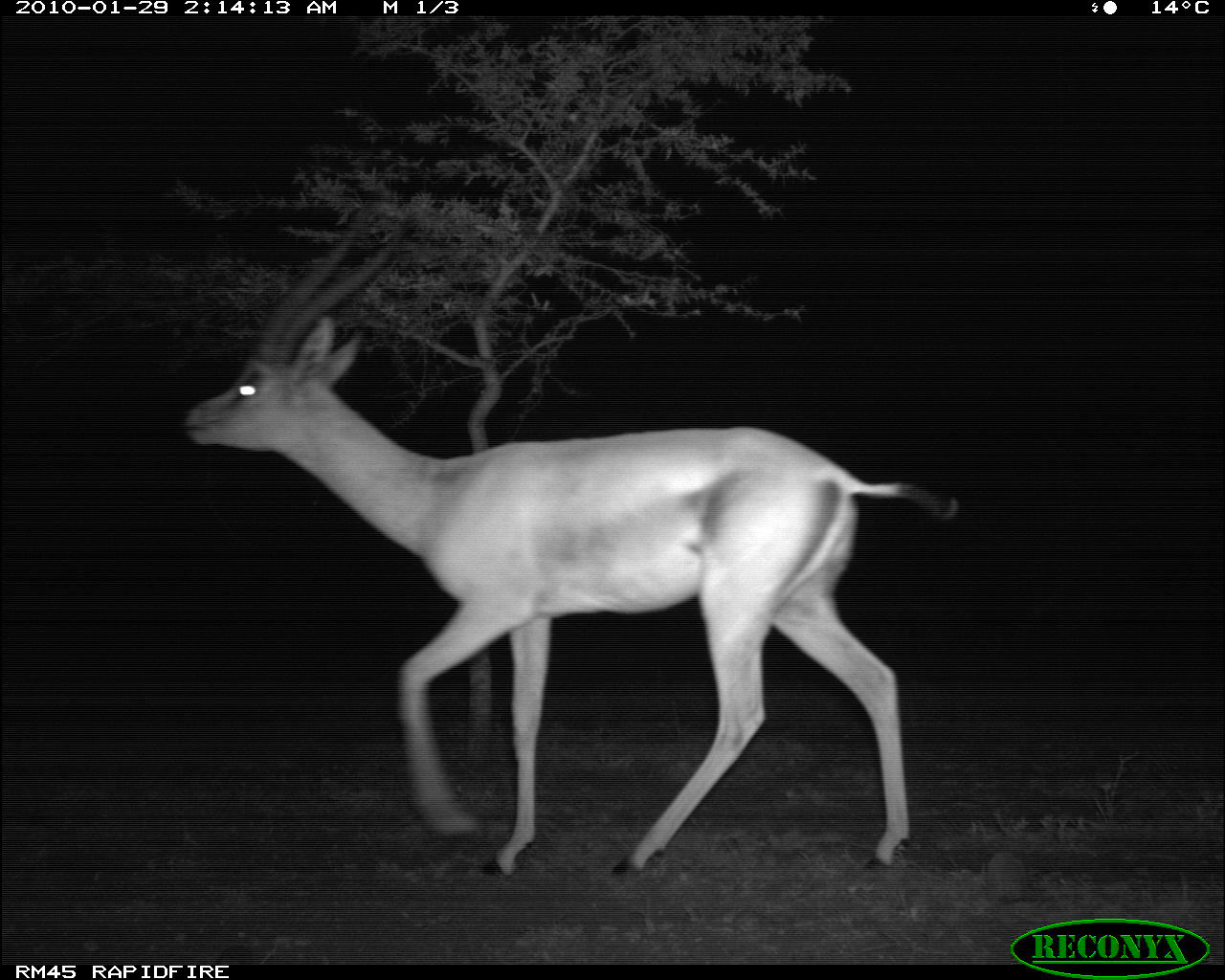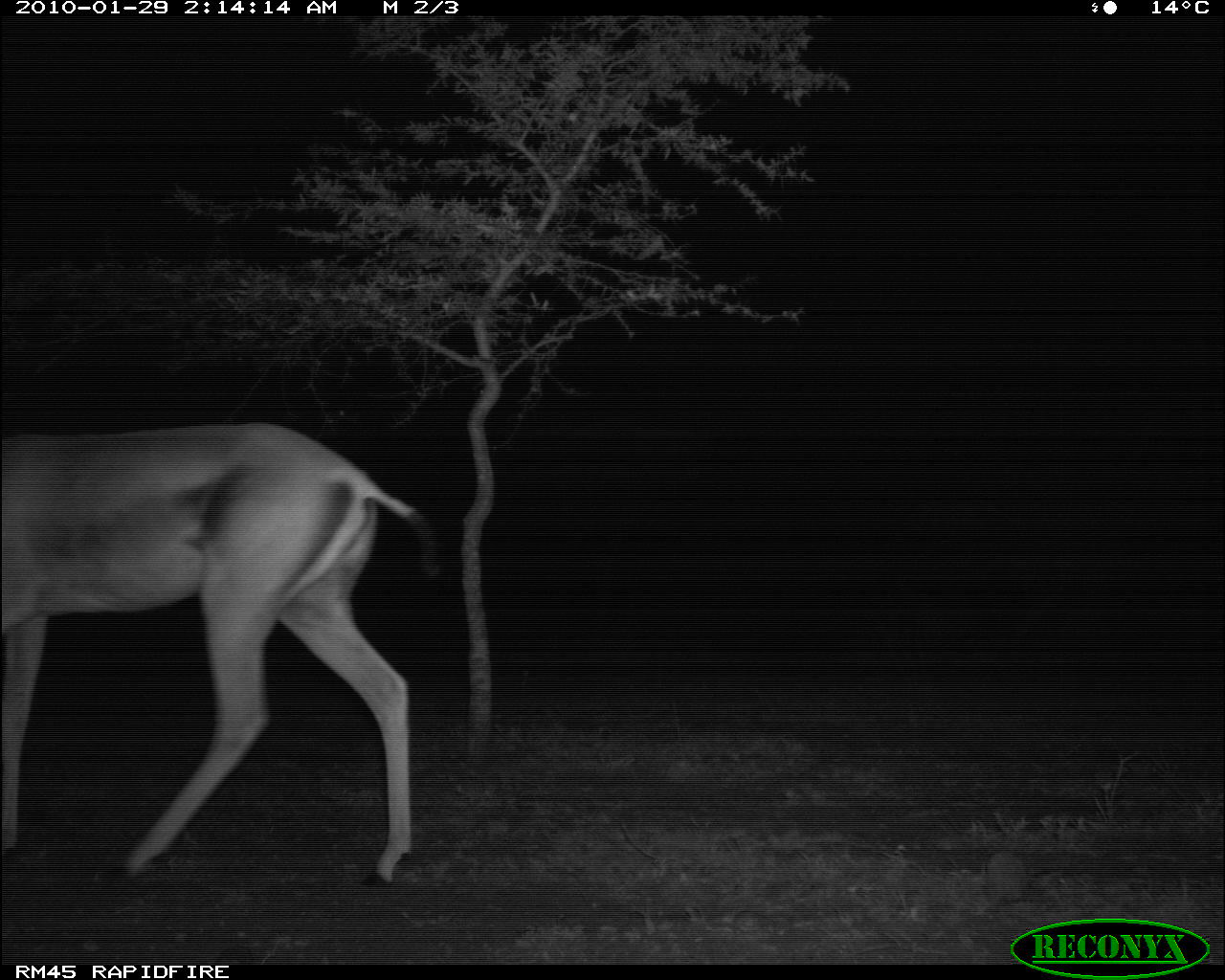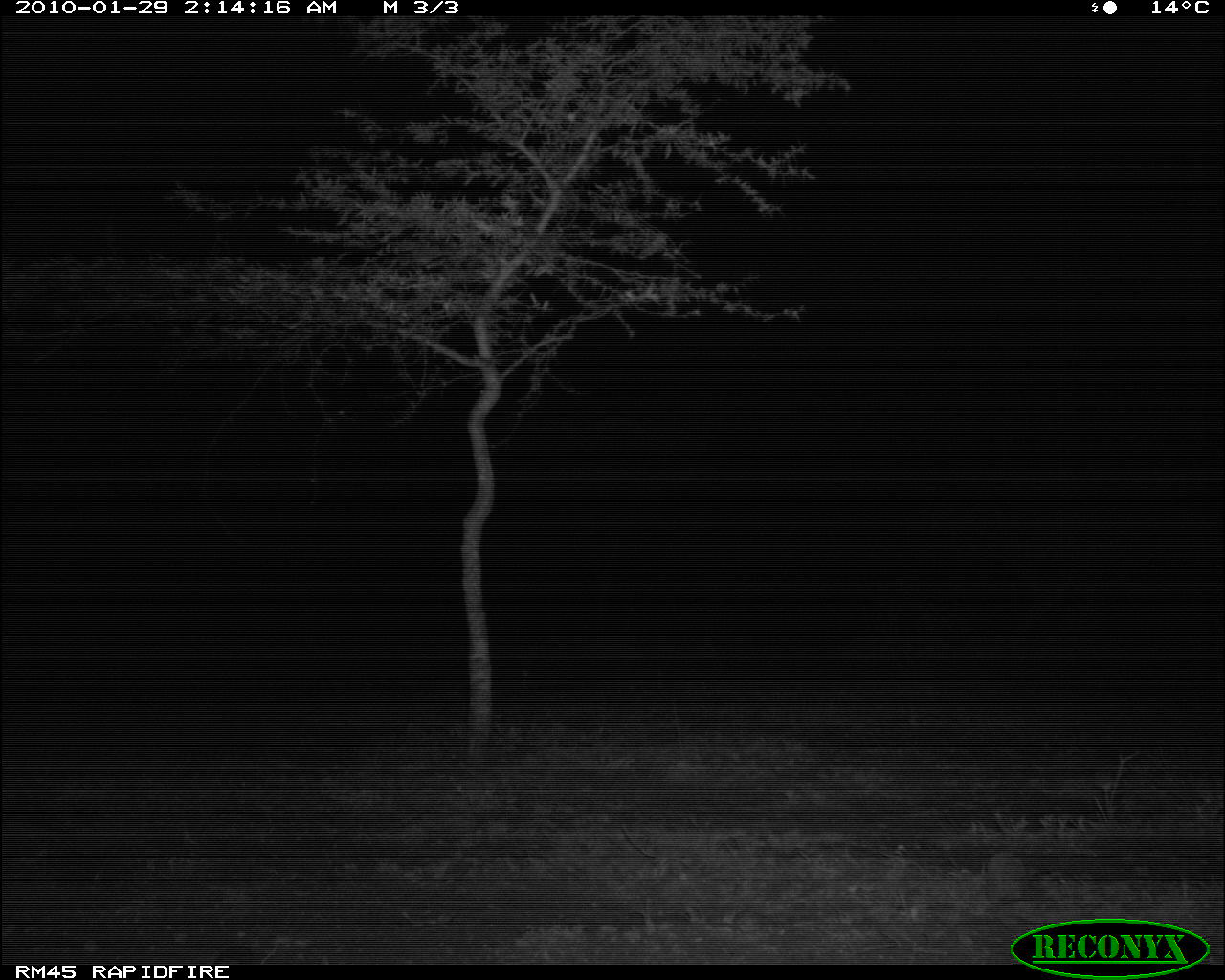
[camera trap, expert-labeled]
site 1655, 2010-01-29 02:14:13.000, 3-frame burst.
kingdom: Animalia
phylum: Chordata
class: Mammalia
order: Artiodactyla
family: Bovidae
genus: Nanger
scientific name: Nanger granti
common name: grant's gazelle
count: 1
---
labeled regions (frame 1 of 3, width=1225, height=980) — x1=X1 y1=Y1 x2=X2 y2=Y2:
nanger granti: x1=180 y1=195 x2=962 y2=878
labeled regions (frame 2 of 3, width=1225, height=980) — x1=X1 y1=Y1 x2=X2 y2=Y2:
nanger granti: x1=0 y1=416 x2=442 y2=889